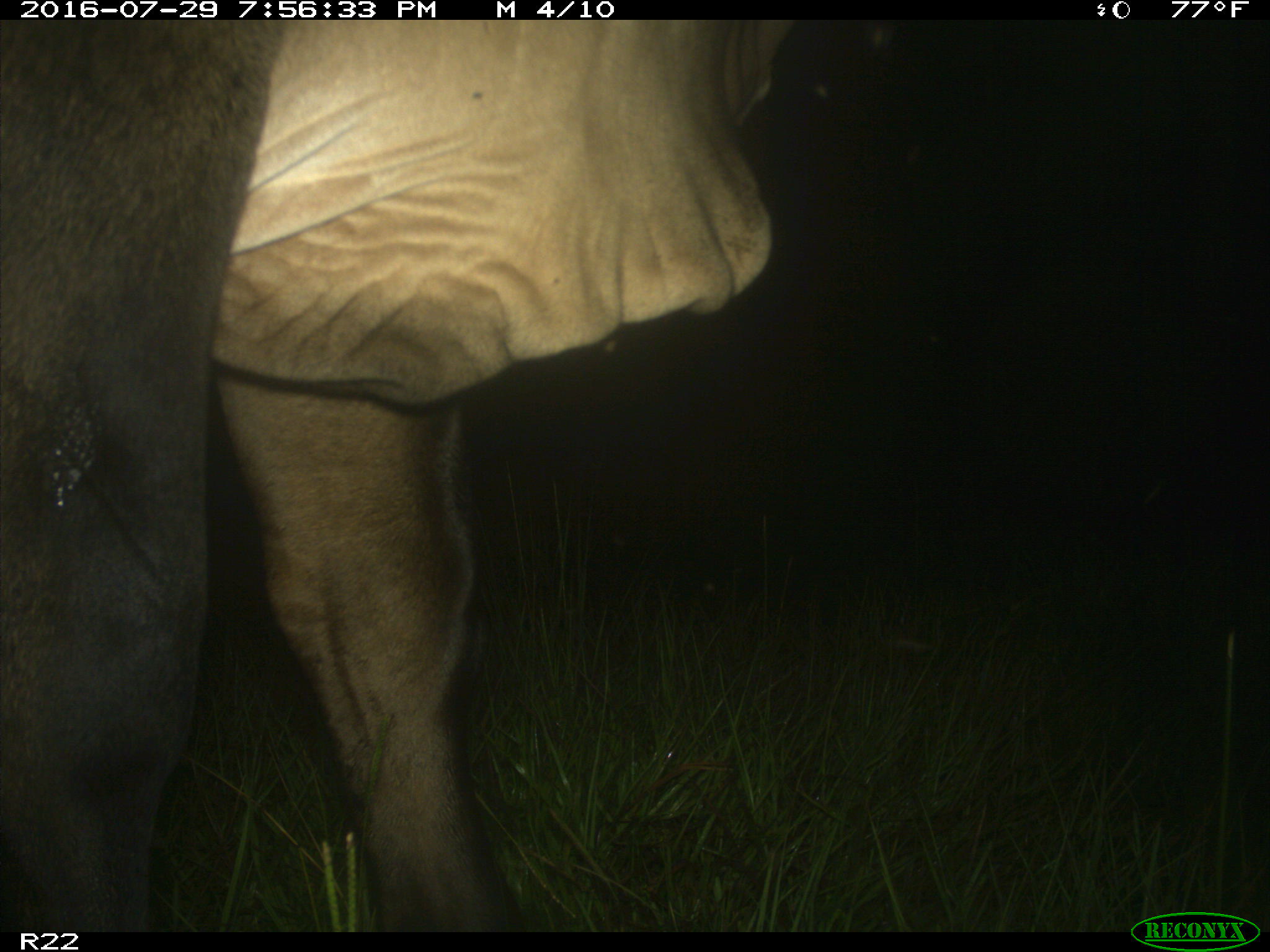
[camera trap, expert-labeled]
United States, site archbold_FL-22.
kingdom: Animalia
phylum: Chordata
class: Mammalia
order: Artiodactyla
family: Bovidae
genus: Bos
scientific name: Bos taurus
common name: domestic cow